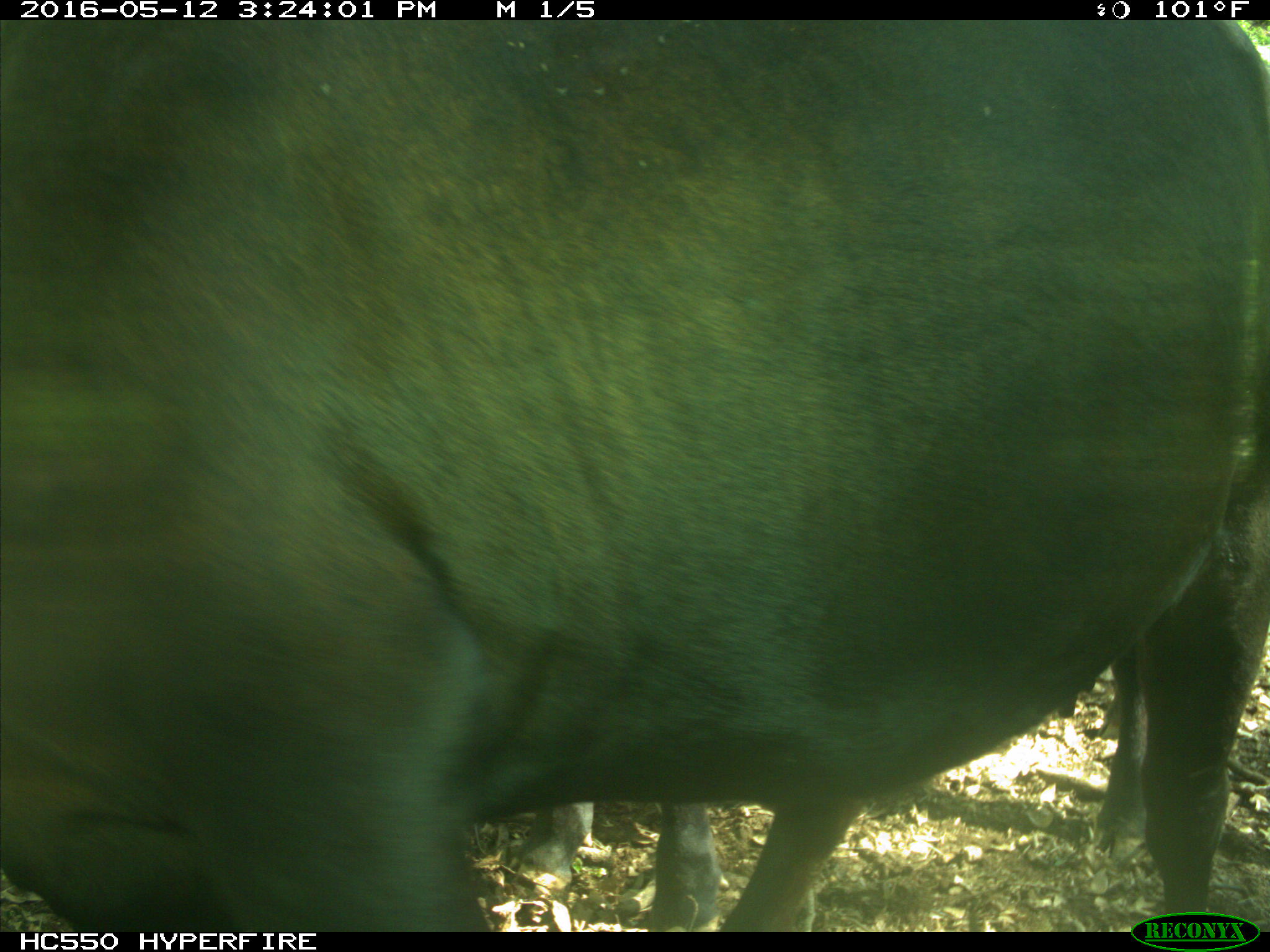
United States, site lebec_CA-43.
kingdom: Animalia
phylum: Chordata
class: Mammalia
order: Artiodactyla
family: Bovidae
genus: Bos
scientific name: Bos taurus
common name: domestic cow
Bos taurus (domestic cow).